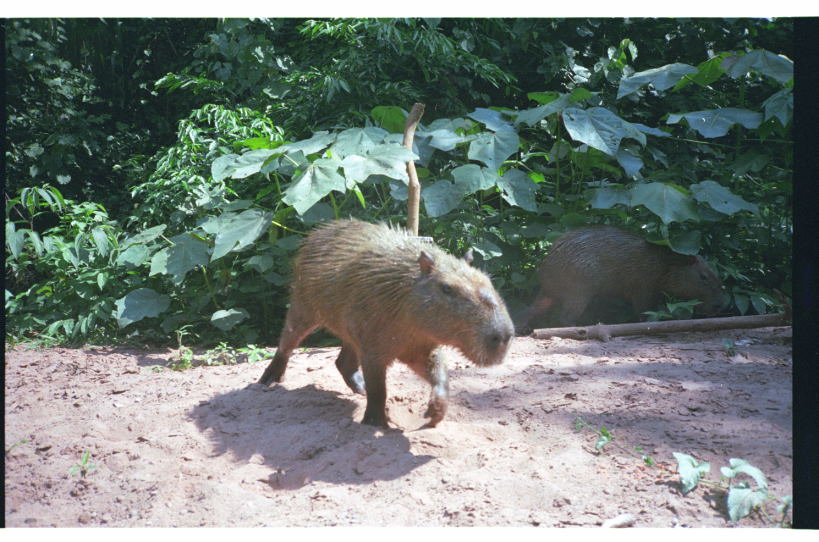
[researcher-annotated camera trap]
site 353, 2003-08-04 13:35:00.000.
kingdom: Animalia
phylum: Chordata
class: Mammalia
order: Rodentia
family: Caviidae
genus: Hydrochoerus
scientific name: Hydrochoerus hydrochaeris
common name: capybara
Hydrochoerus hydrochaeris (capybara).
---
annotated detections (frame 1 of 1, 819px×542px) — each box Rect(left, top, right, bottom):
hydrochoerus hydrochaeris: Rect(260, 217, 513, 428); Rect(514, 229, 730, 335)